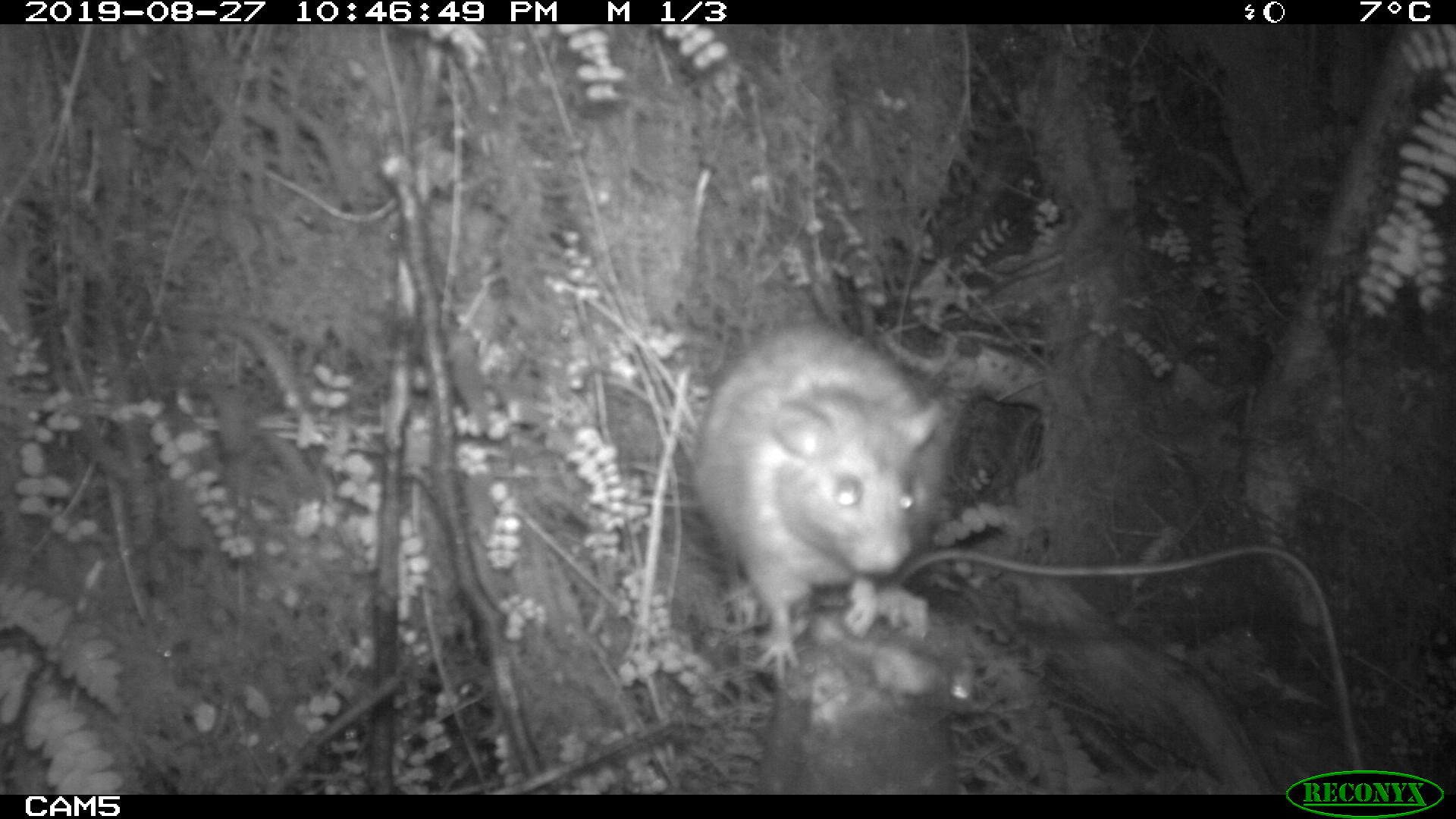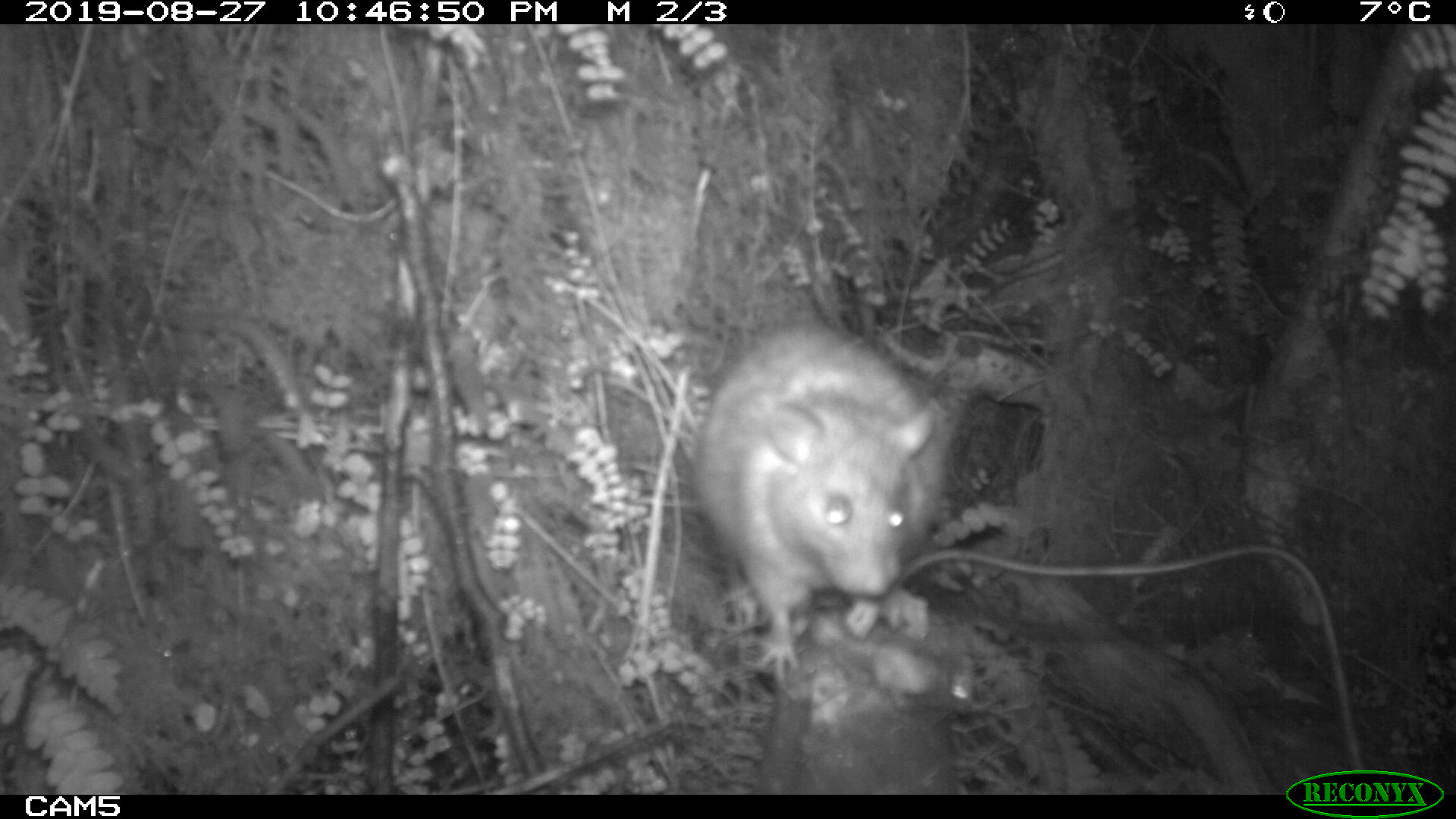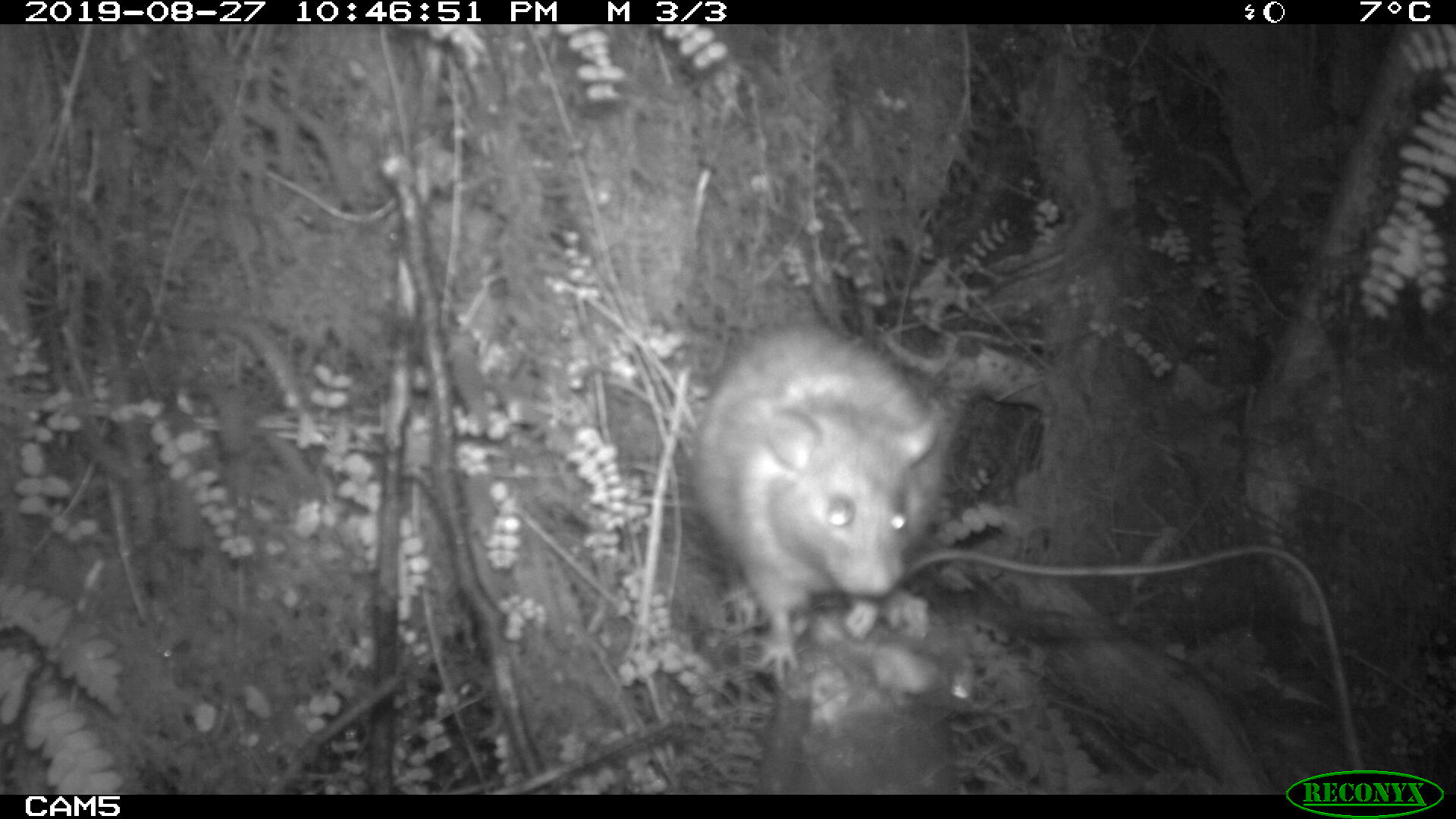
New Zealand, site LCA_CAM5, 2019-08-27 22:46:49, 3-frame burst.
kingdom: Animalia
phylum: Chordata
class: Mammalia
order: Rodentia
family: Muridae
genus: Rattus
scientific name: Rattus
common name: rat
Rat (Rattus).